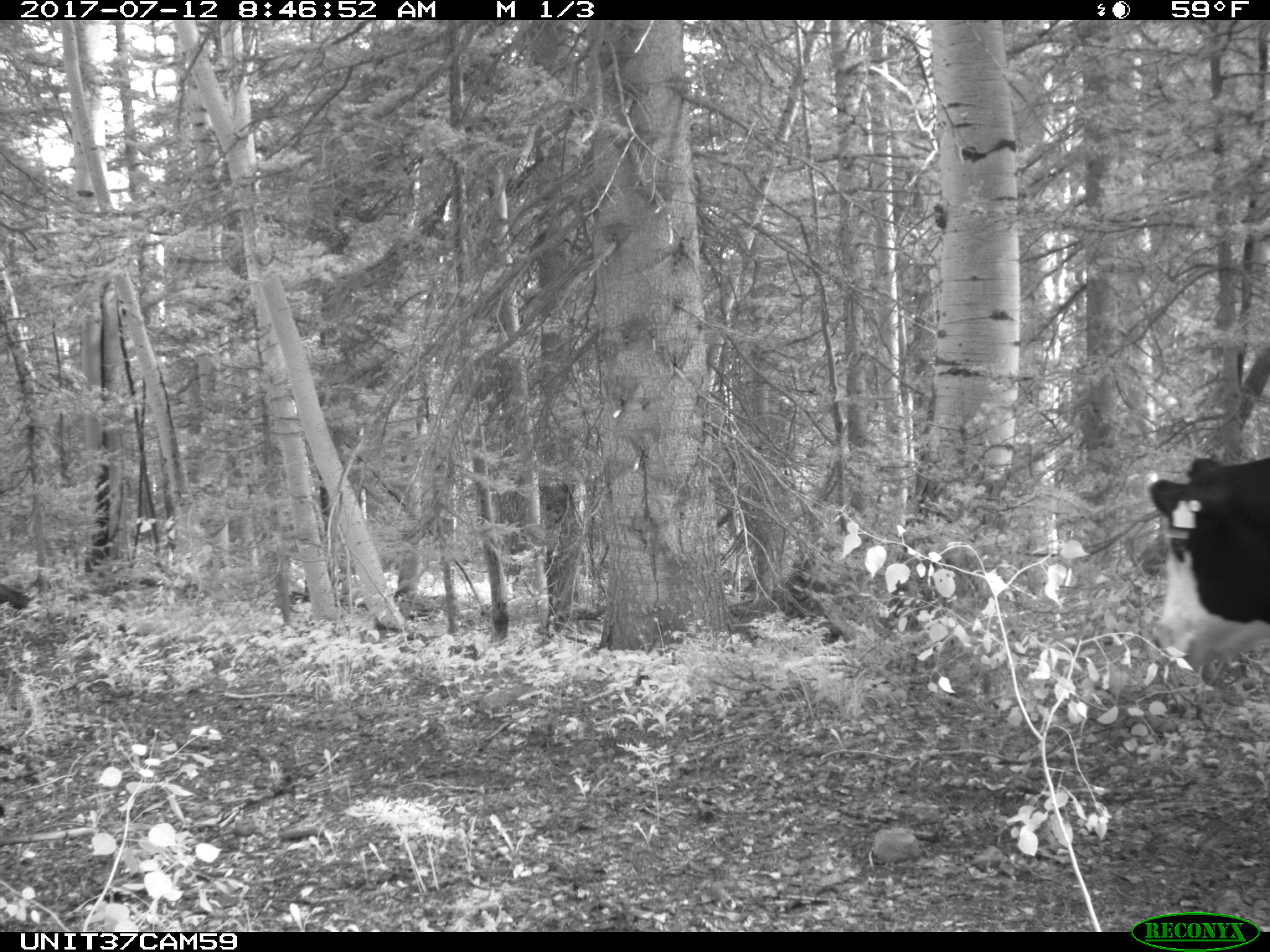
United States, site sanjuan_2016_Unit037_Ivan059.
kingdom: Animalia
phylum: Chordata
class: Mammalia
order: Artiodactyla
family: Bovidae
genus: Bos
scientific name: Bos taurus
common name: domestic cow